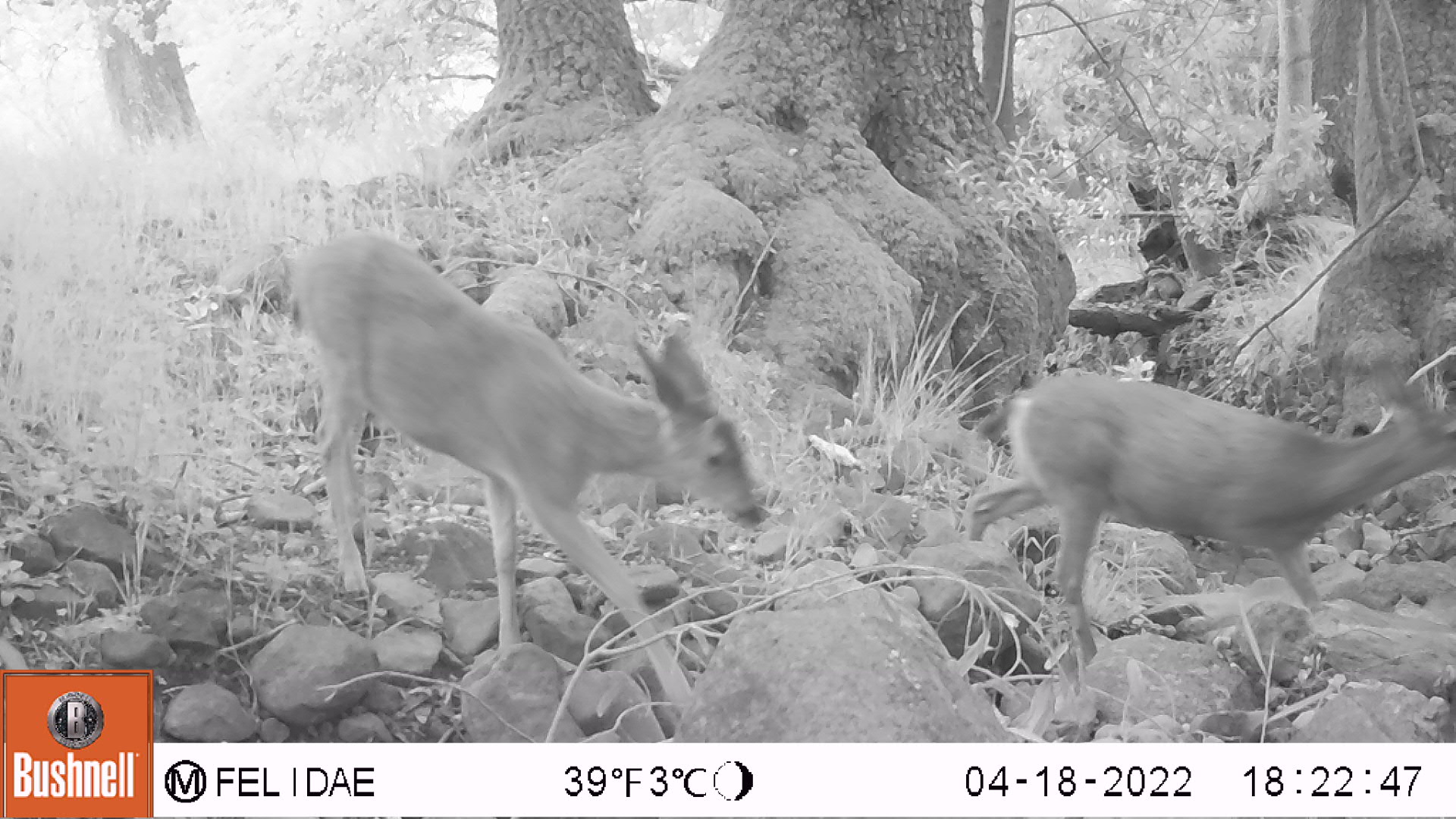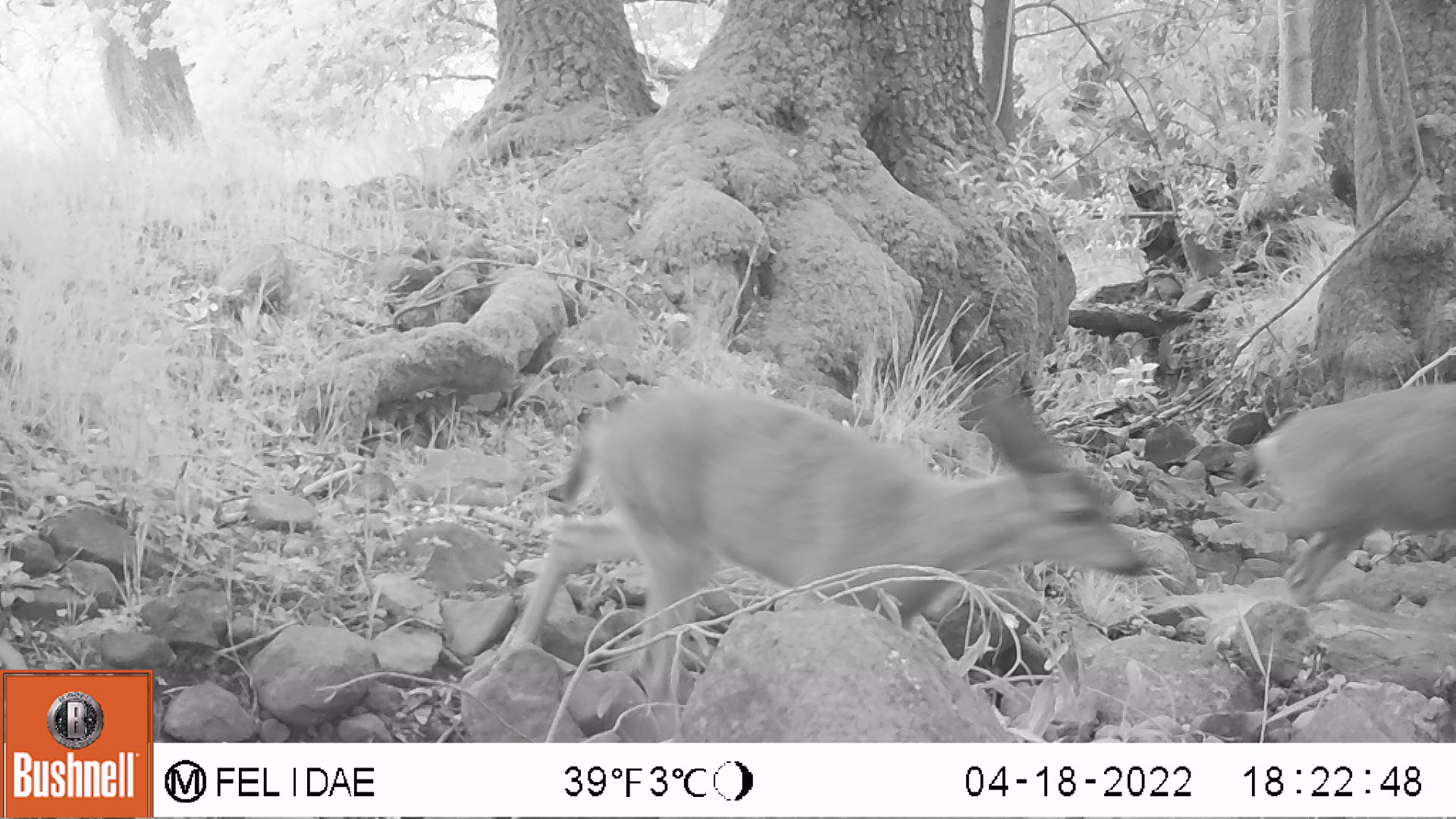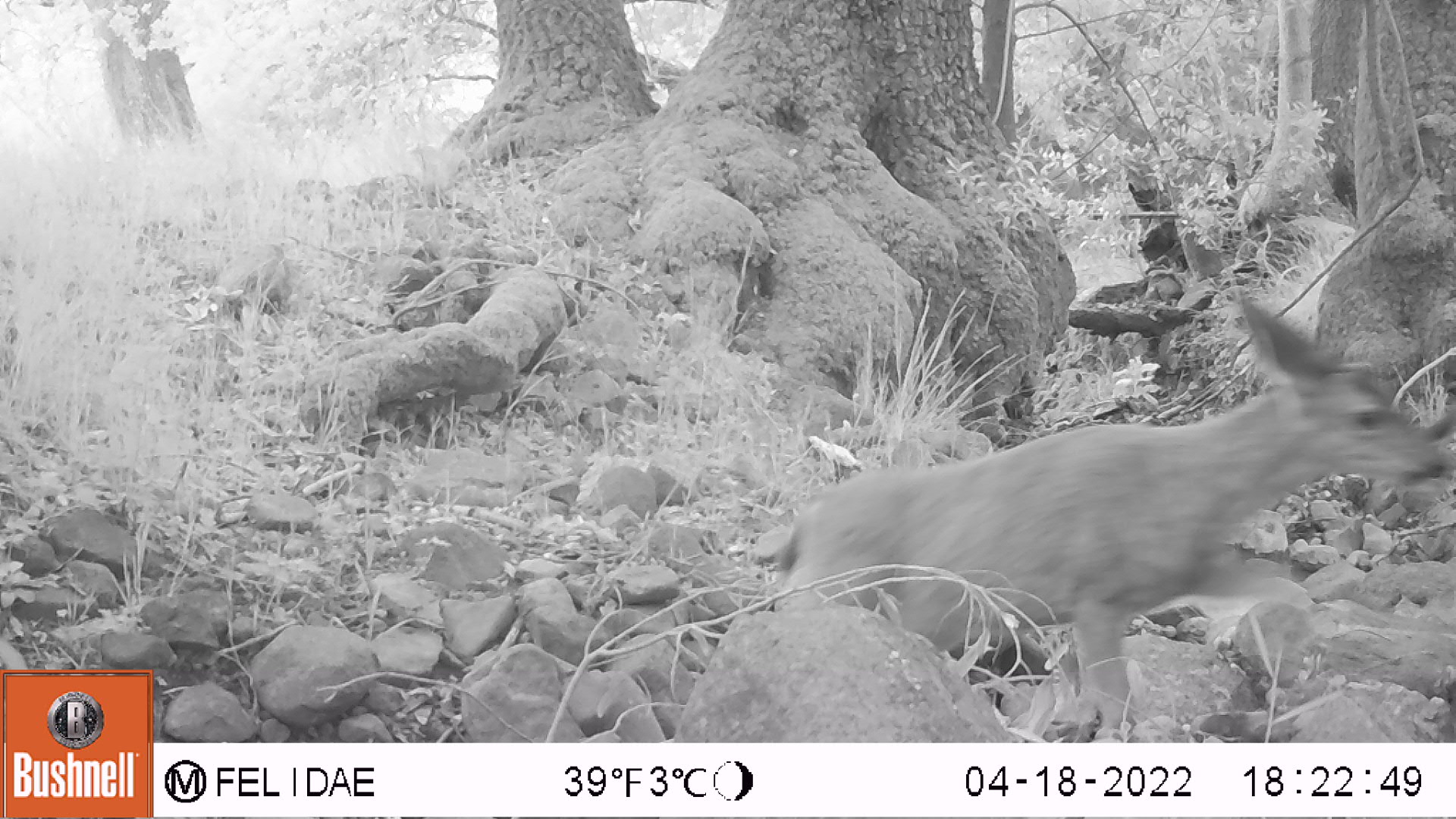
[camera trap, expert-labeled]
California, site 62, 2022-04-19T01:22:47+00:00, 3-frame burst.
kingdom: Animalia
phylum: Chordata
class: Mammalia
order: Artiodactyla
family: Cervidae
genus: Odocoileus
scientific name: Odocoileus hemionus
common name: mule deer